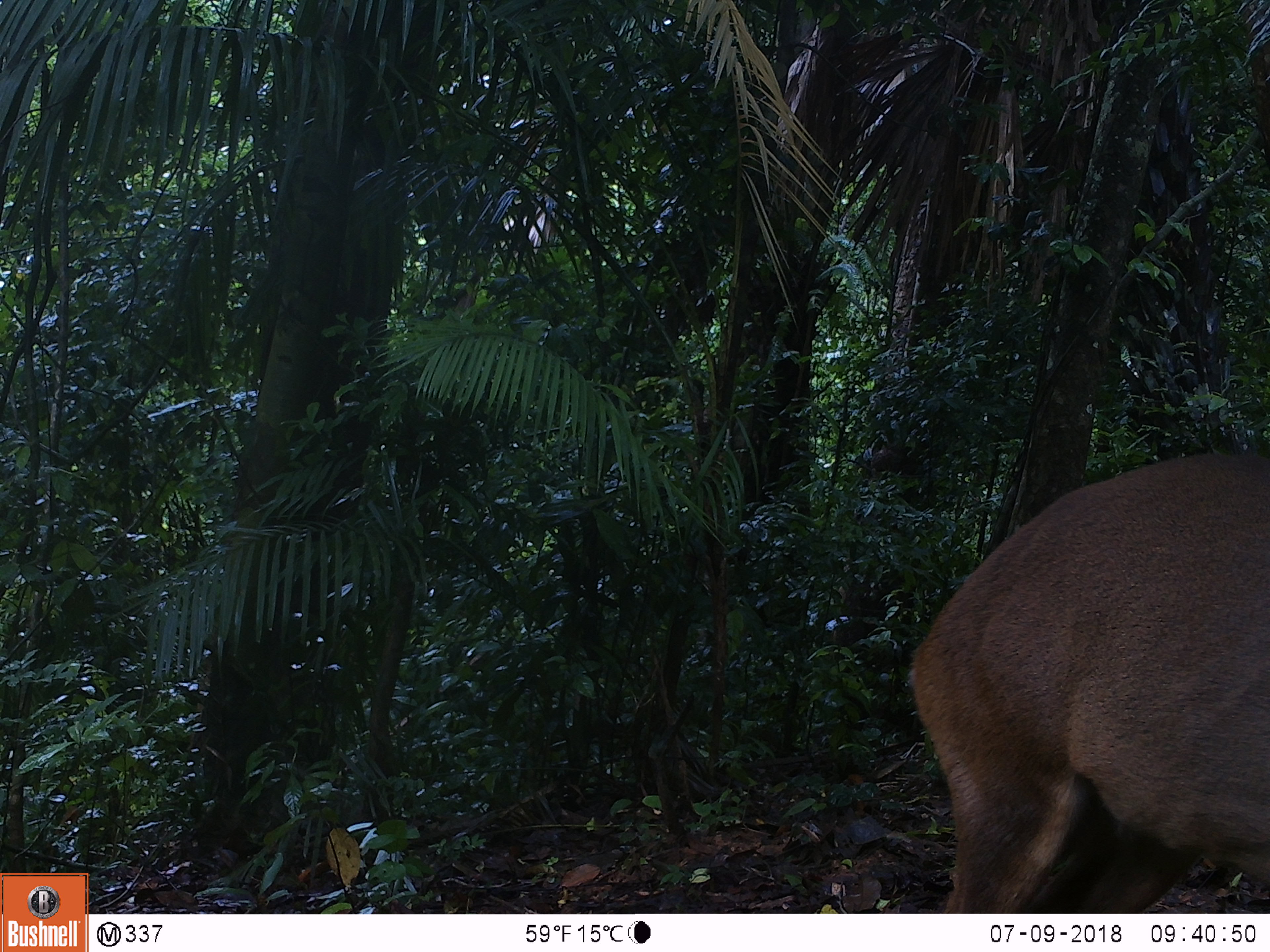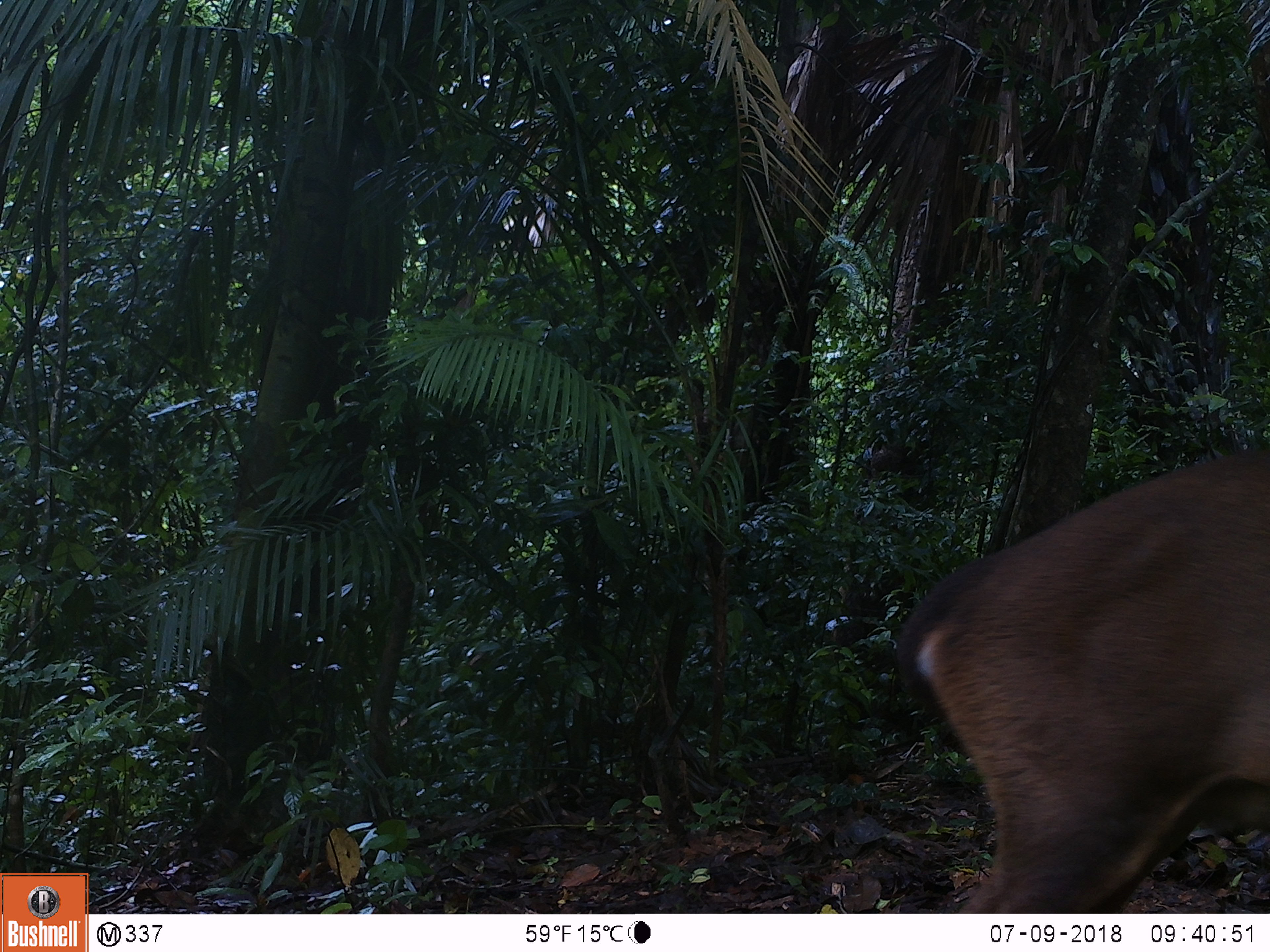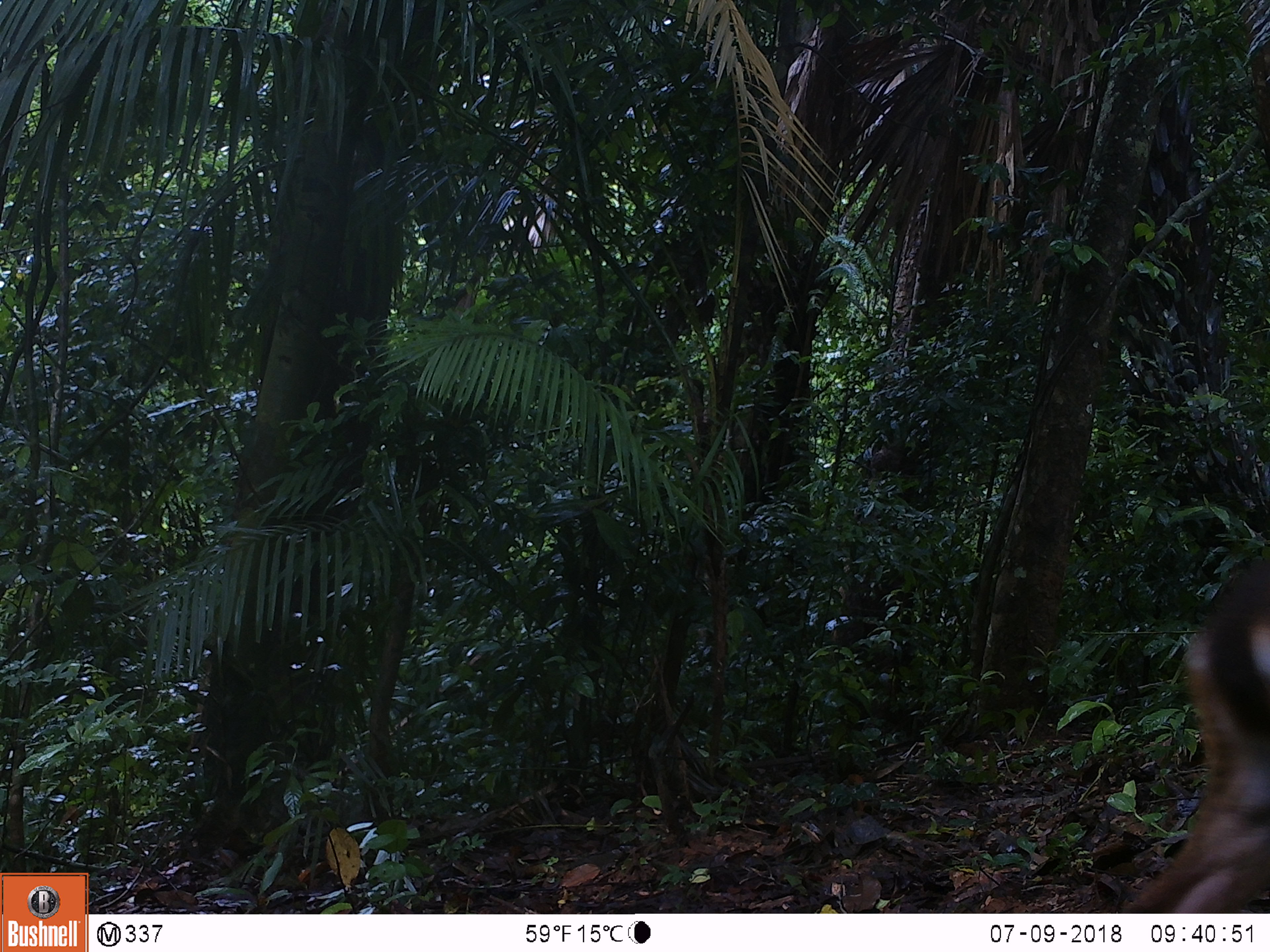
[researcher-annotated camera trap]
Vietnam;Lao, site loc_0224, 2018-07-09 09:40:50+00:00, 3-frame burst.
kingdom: Animalia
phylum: Chordata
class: Mammalia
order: Artiodactyla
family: Cervidae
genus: Muntiacus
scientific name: Muntiacus vuquangensis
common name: large-antlered muntjac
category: large antlered muntjac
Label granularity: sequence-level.